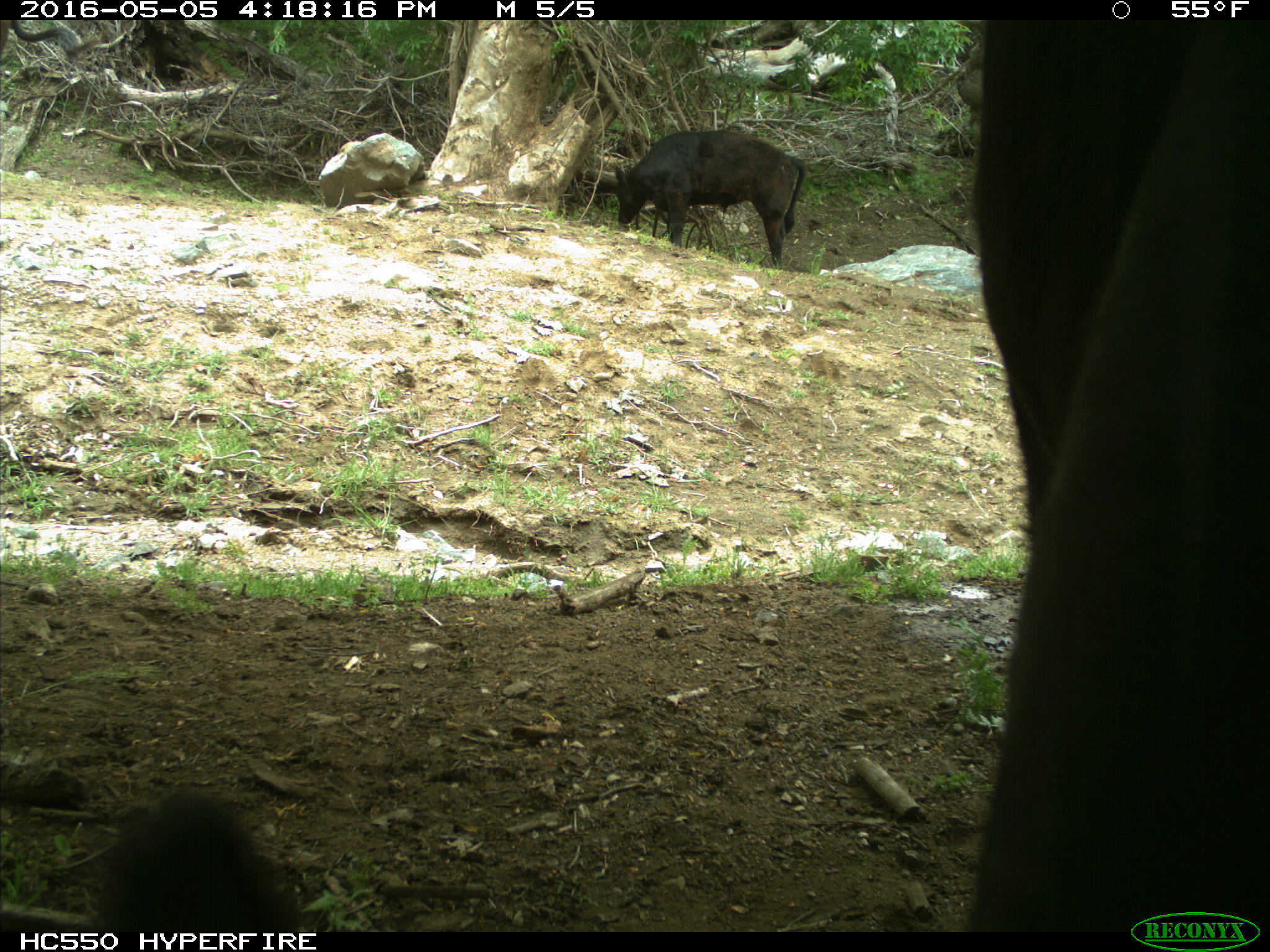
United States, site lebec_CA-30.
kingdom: Animalia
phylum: Chordata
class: Mammalia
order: Artiodactyla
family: Bovidae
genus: Bos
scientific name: Bos taurus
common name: domestic cow